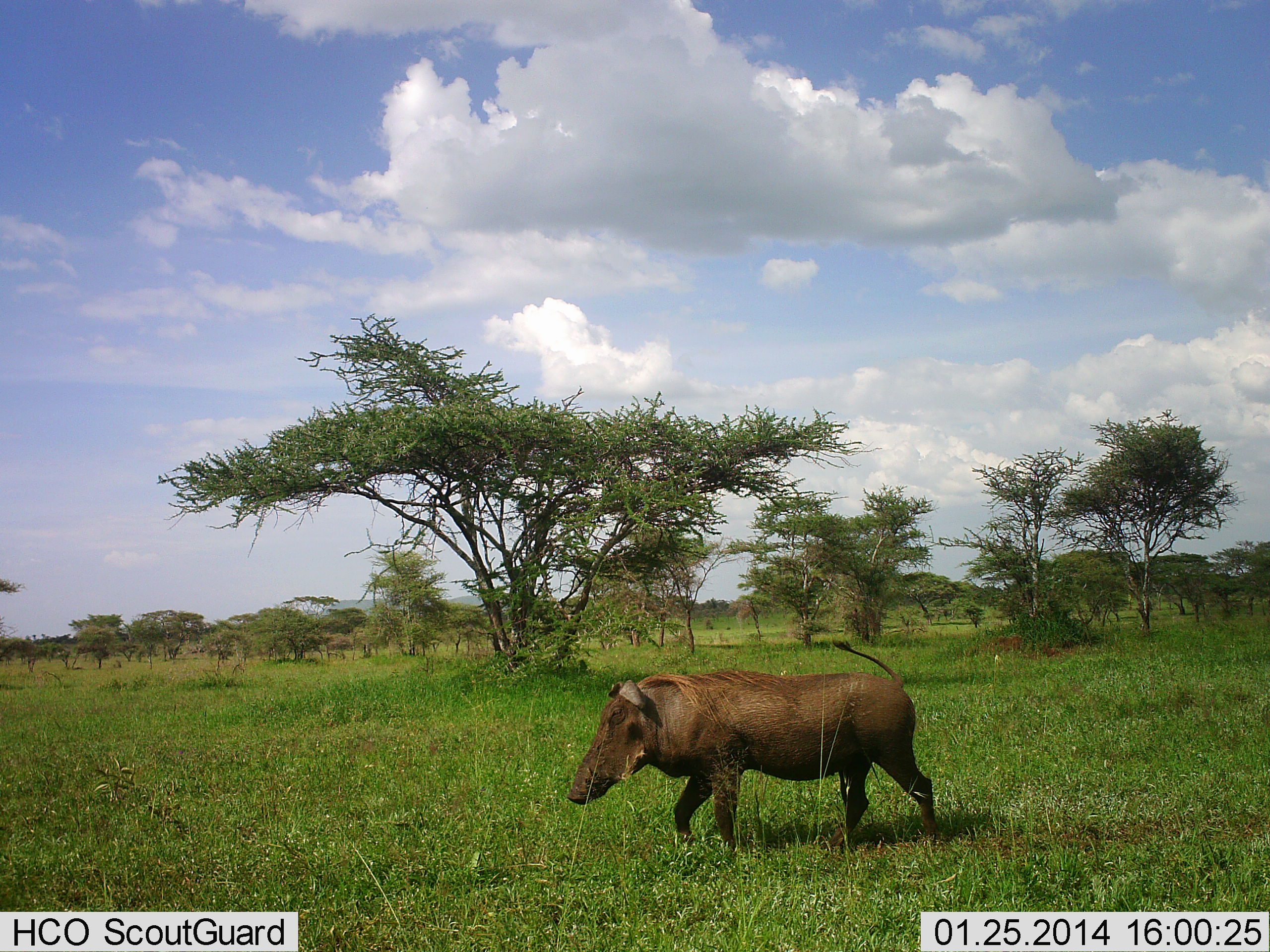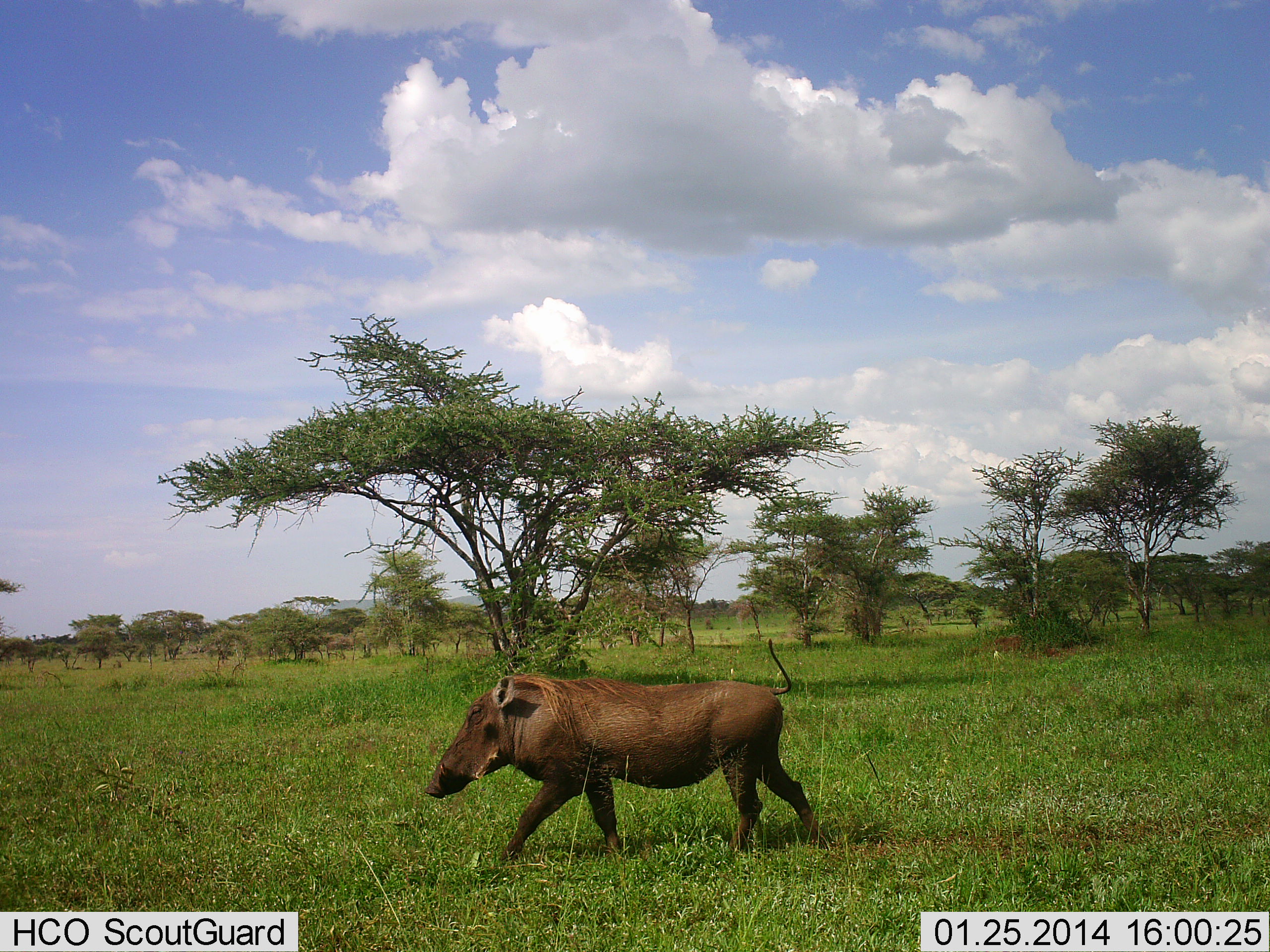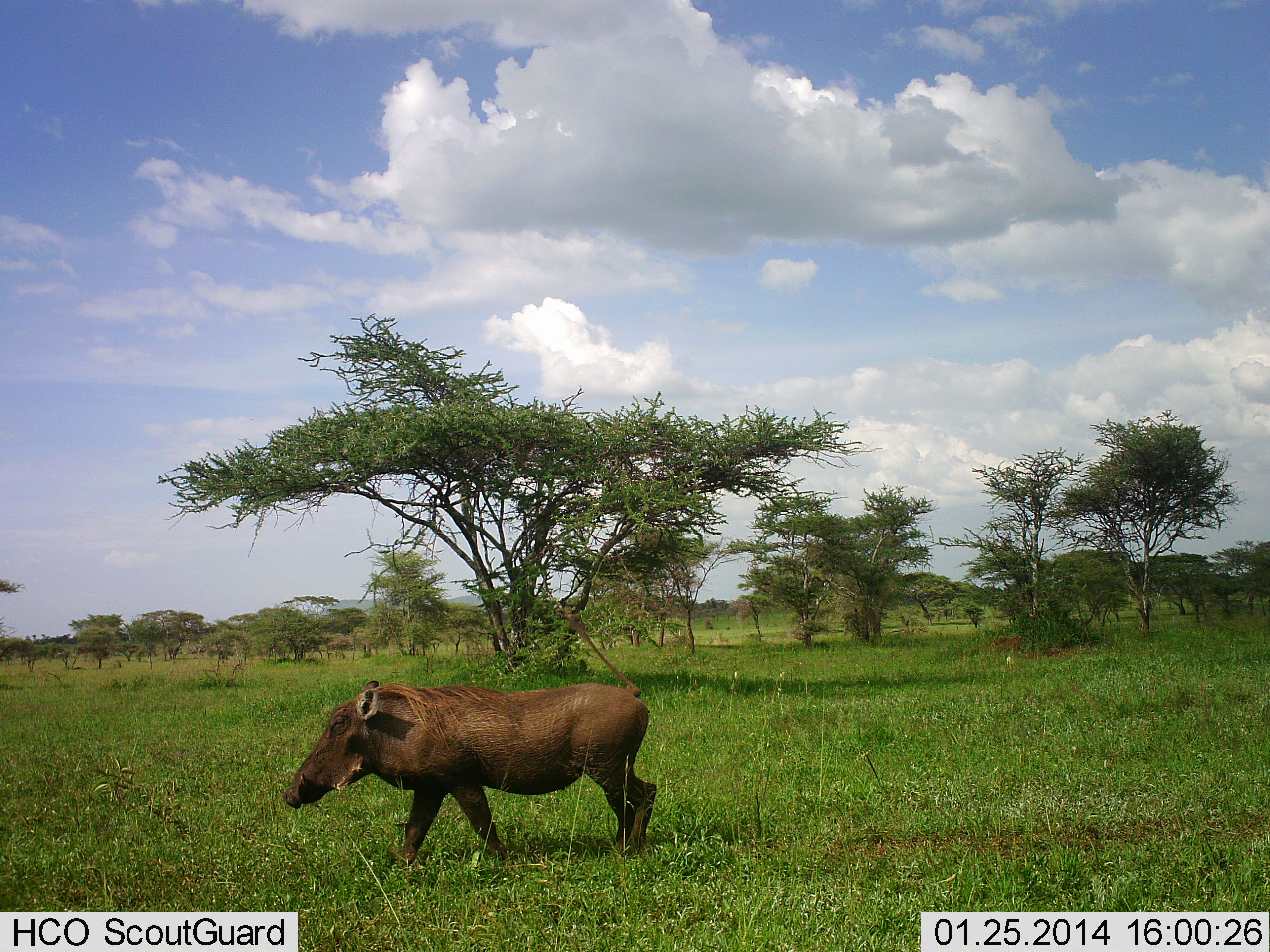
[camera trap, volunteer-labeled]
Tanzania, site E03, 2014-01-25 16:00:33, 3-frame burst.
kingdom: Animalia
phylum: Chordata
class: Mammalia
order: Artiodactyla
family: Suidae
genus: Phacochoerus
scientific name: Phacochoerus africanus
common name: warthog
Warthog (Phacochoerus africanus), count 1. Behavior (volunteer vote fractions): standing 10%, resting 0%, moving 100%, interacting 0%. Young present (vote fraction): 0%. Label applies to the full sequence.